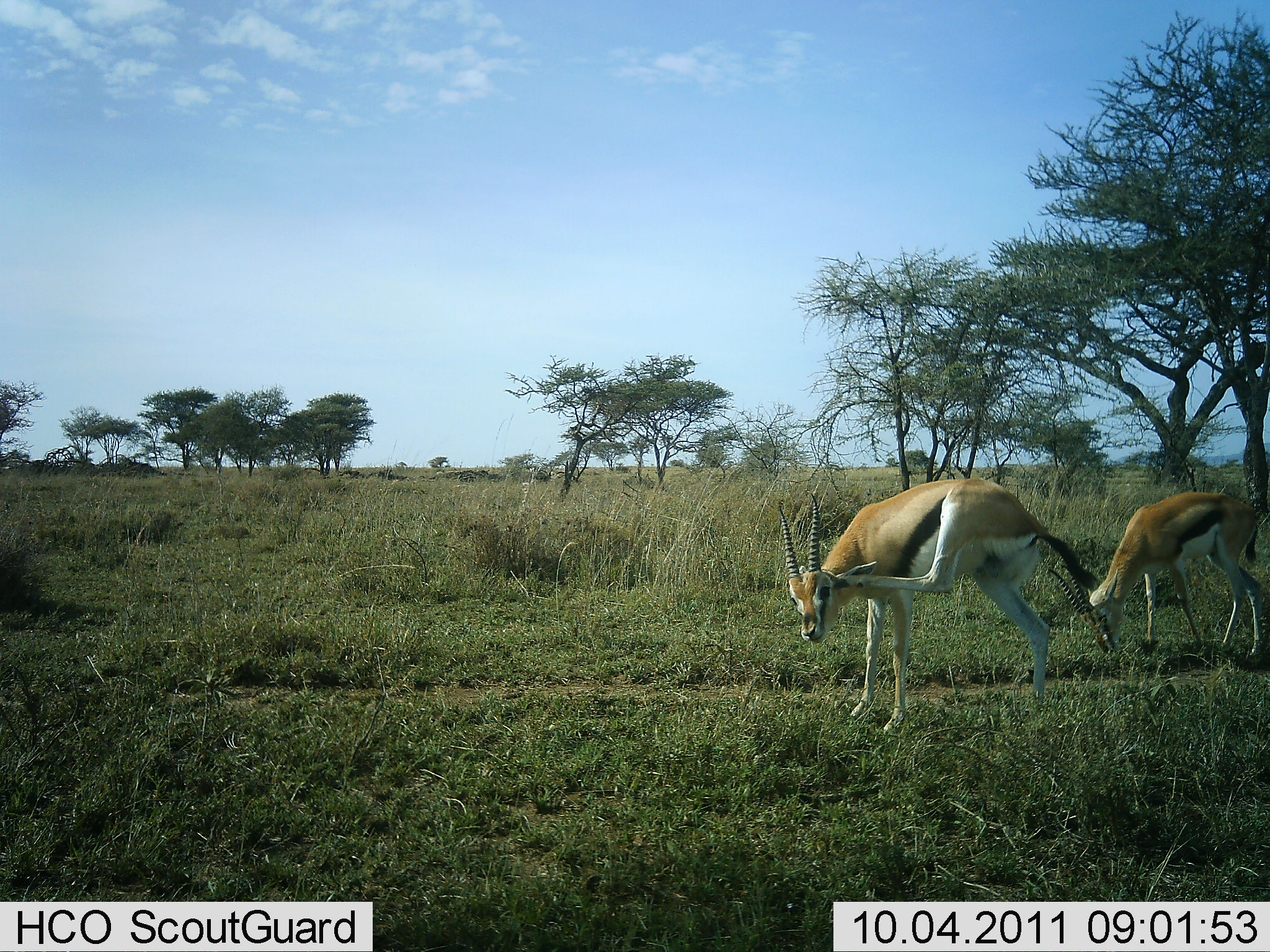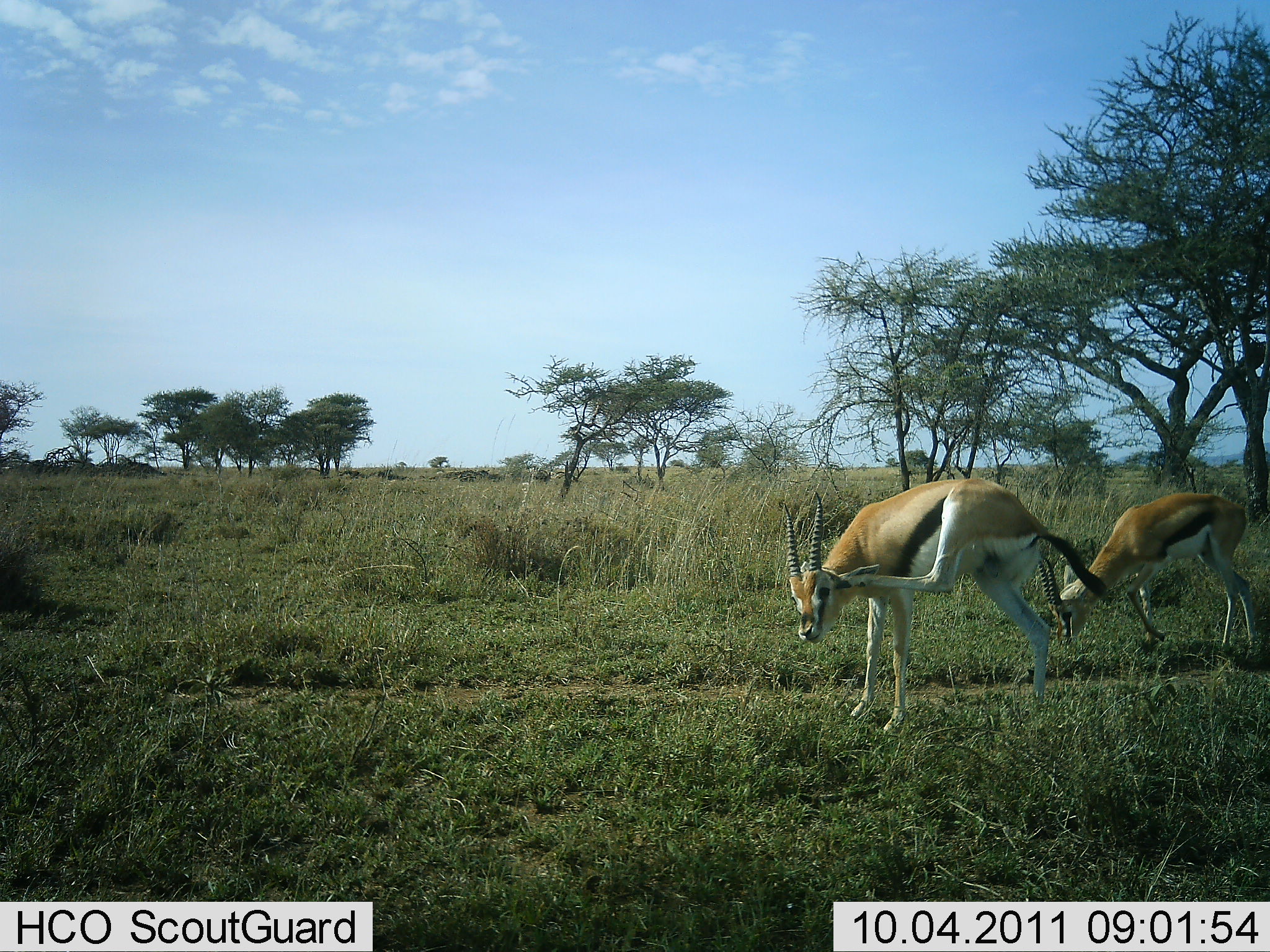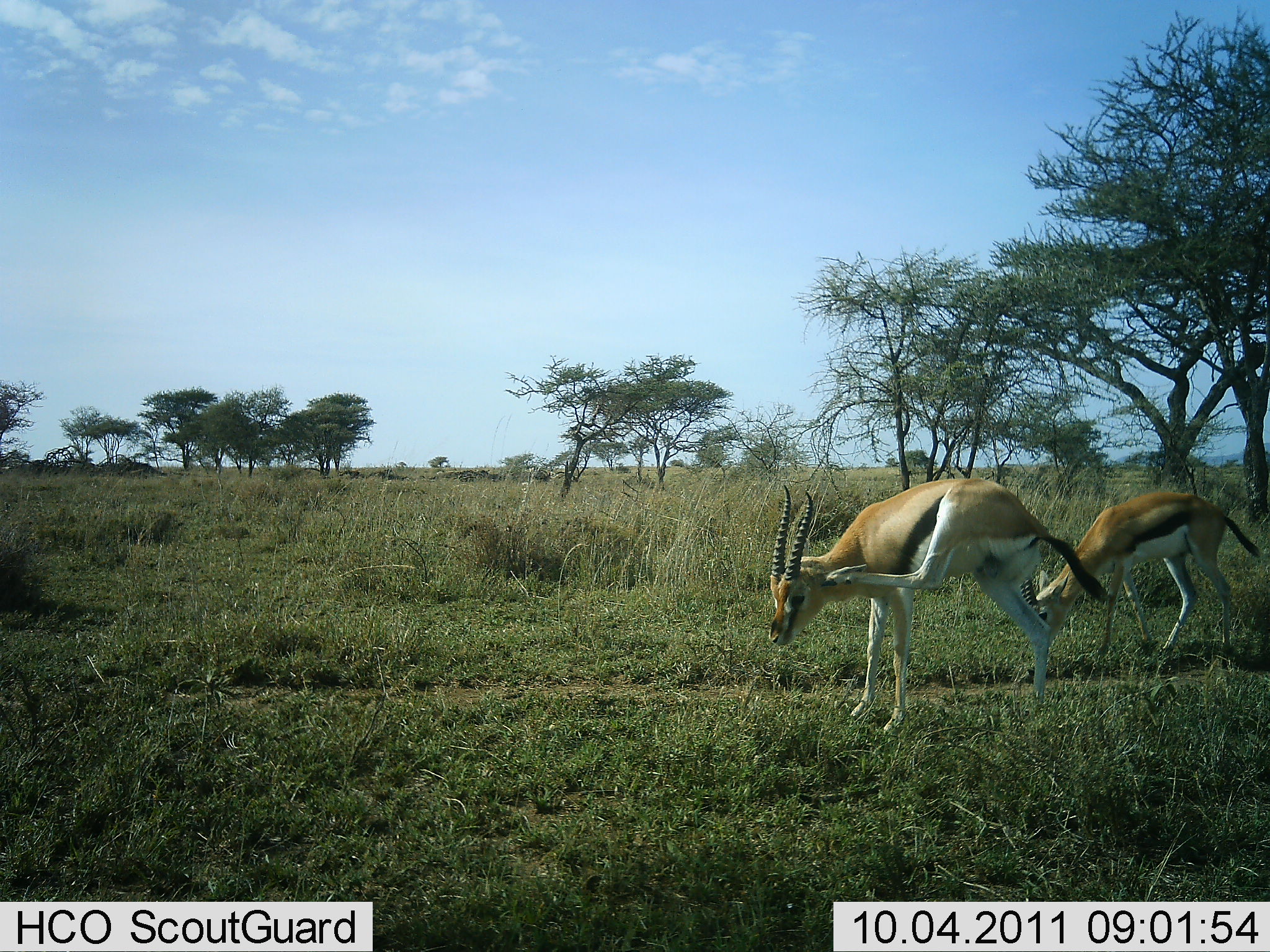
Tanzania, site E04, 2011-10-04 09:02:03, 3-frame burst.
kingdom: Animalia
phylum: Chordata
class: Mammalia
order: Artiodactyla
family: Bovidae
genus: Eudorcas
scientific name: Eudorcas thomsonii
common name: thomson's gazelle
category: gazellethomsons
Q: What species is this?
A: Gazellethomsons (thomson's gazelle) (Eudorcas thomsonii).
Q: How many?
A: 2.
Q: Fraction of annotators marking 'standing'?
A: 77%.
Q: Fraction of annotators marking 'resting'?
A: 0%.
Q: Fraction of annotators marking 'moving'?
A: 23%.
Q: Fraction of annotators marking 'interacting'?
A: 0%.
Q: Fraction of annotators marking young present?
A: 0%.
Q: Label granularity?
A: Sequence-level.